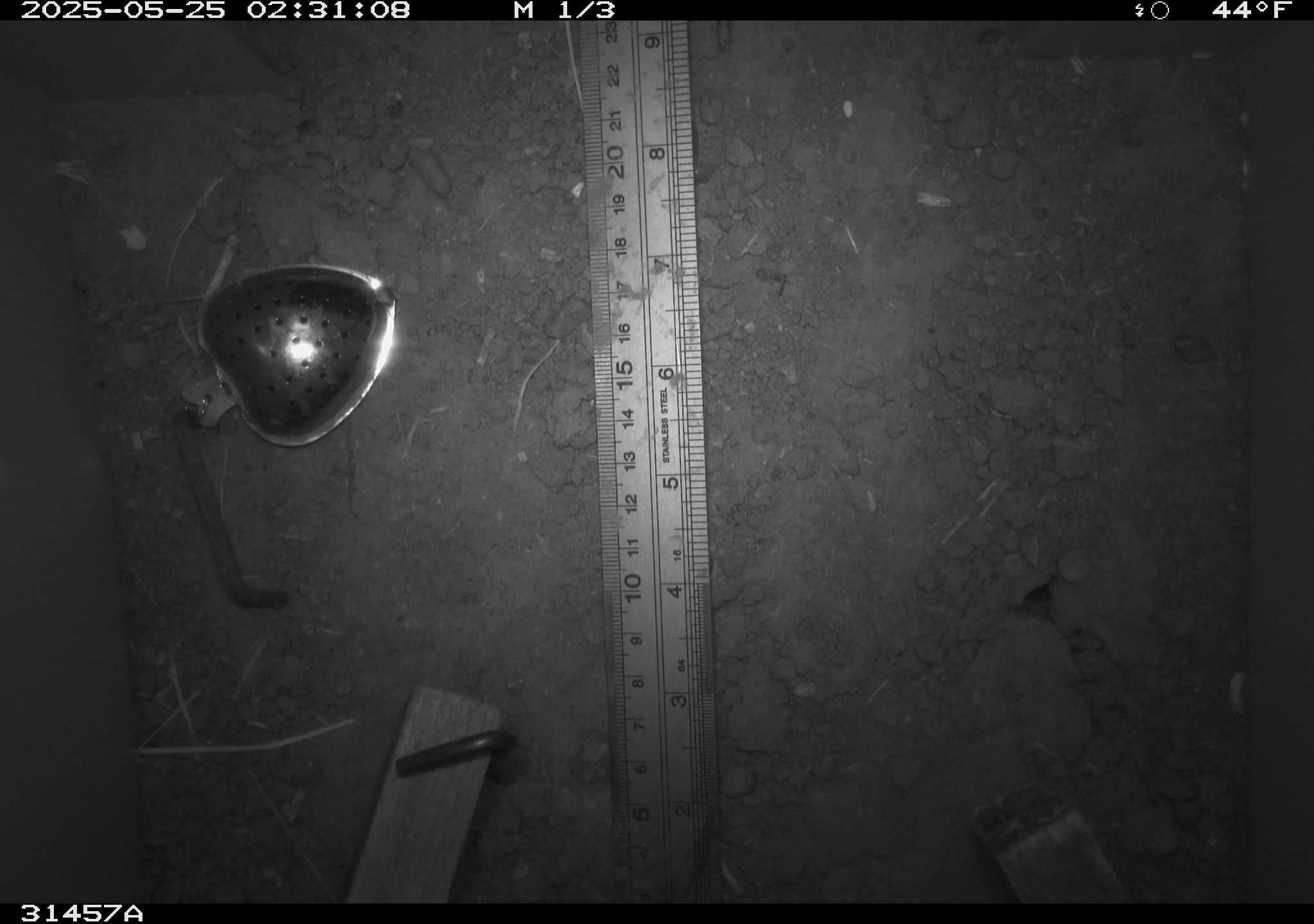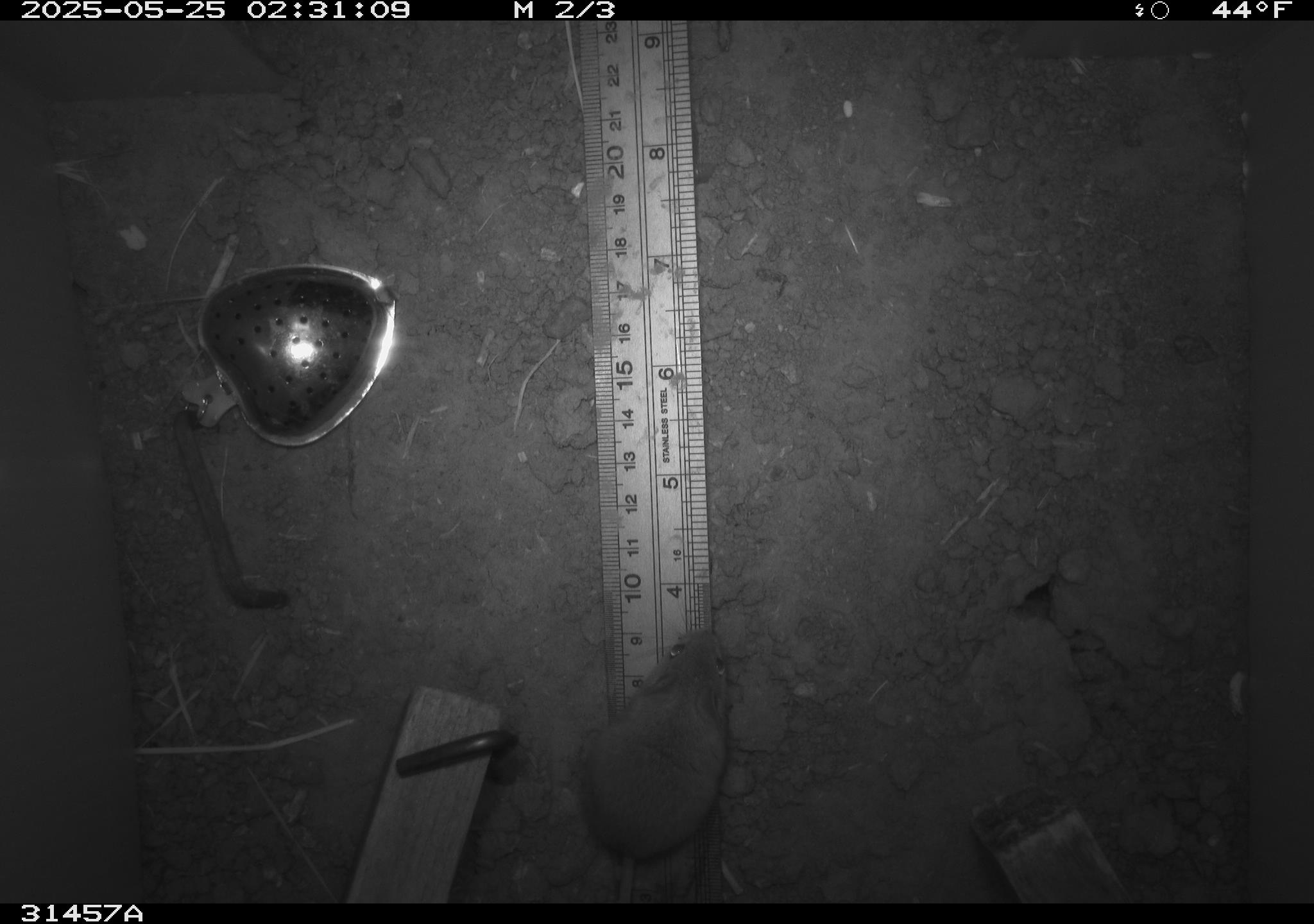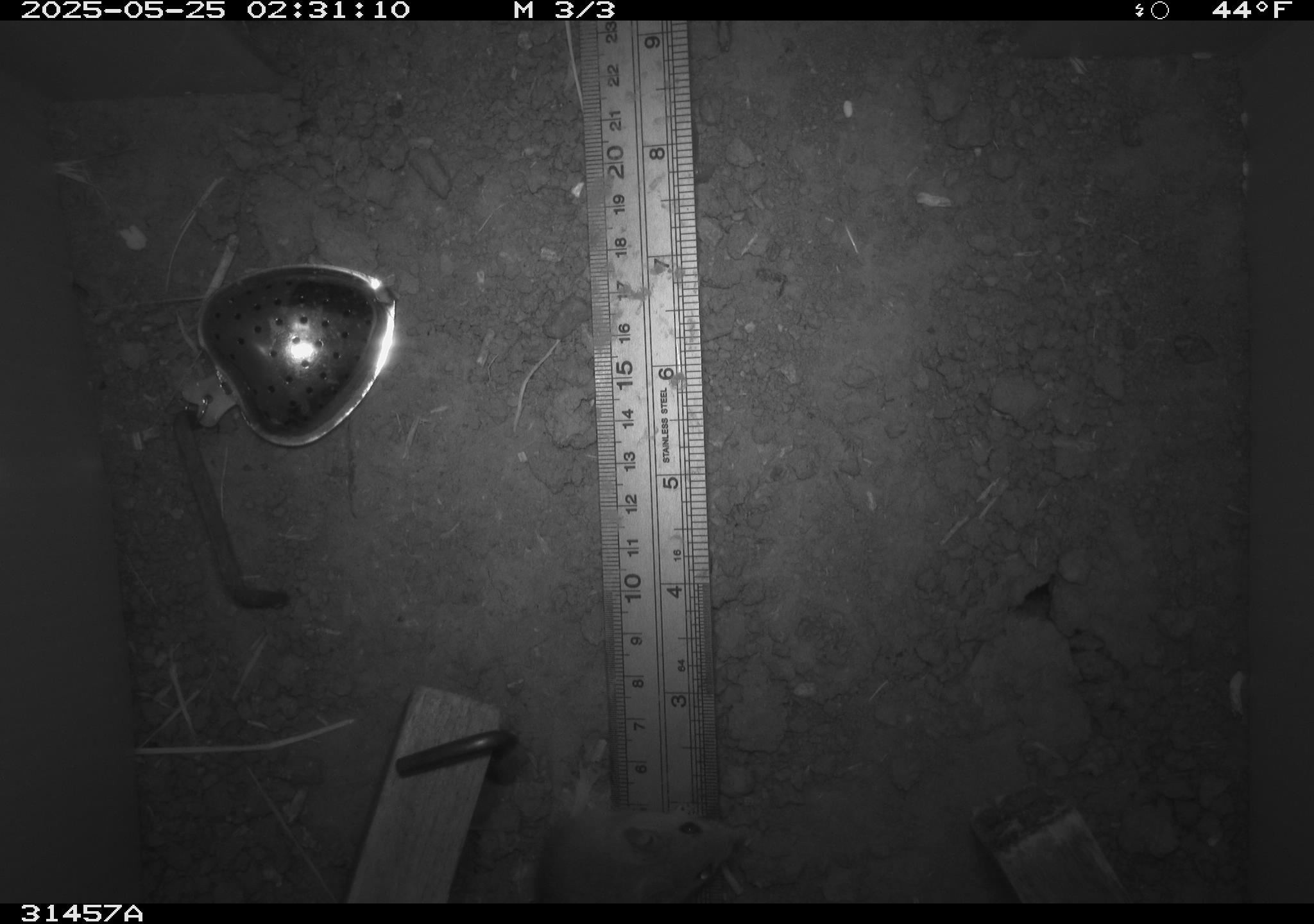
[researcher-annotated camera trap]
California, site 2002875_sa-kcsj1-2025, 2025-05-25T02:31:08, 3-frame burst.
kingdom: Animalia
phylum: Chordata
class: Mammalia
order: Rodentia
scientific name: Rodentia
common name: rodent